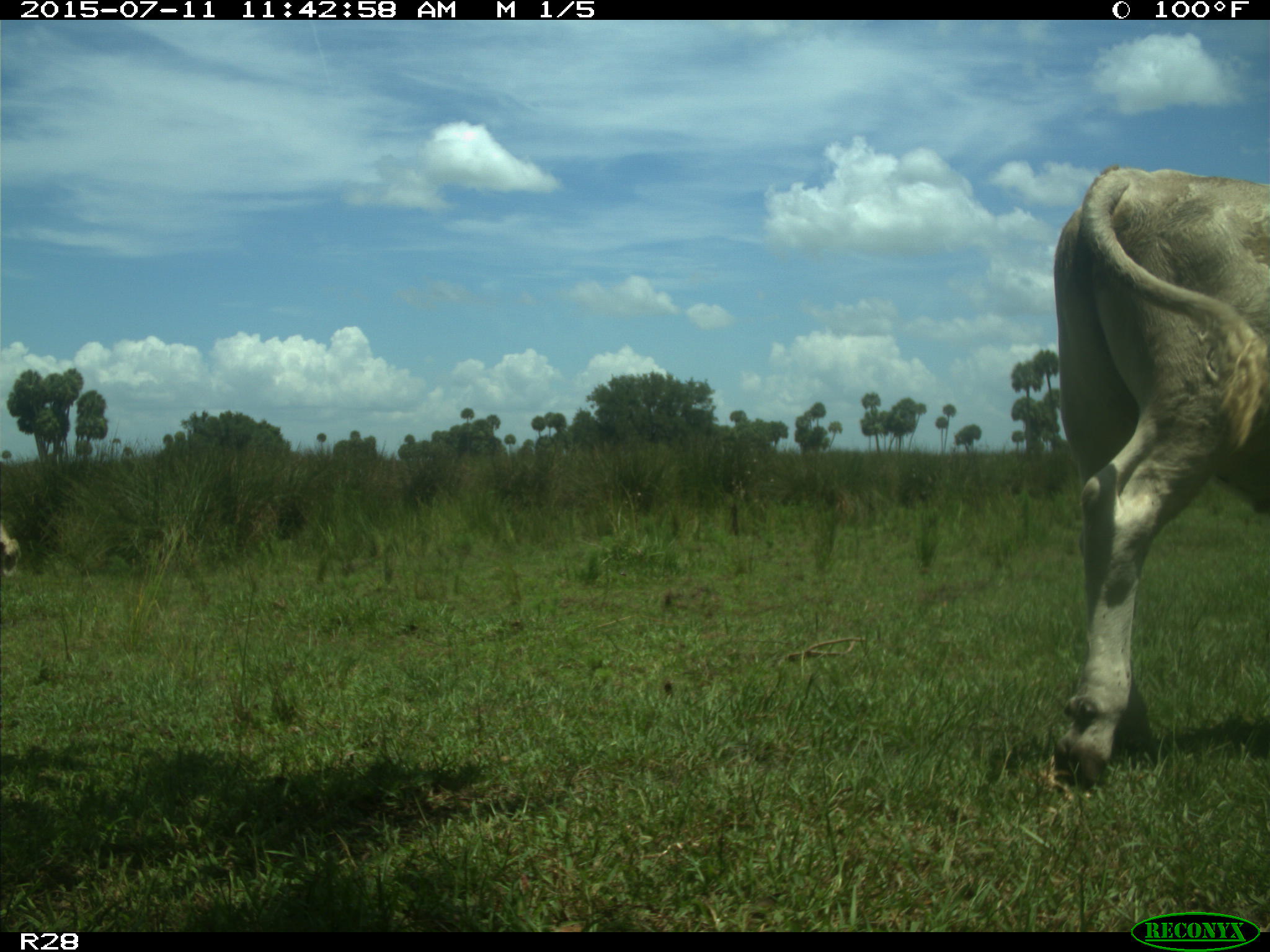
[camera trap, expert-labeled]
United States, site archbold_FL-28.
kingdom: Animalia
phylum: Chordata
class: Mammalia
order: Artiodactyla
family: Bovidae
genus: Bos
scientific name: Bos taurus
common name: domestic cow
Bos taurus (domestic cow).